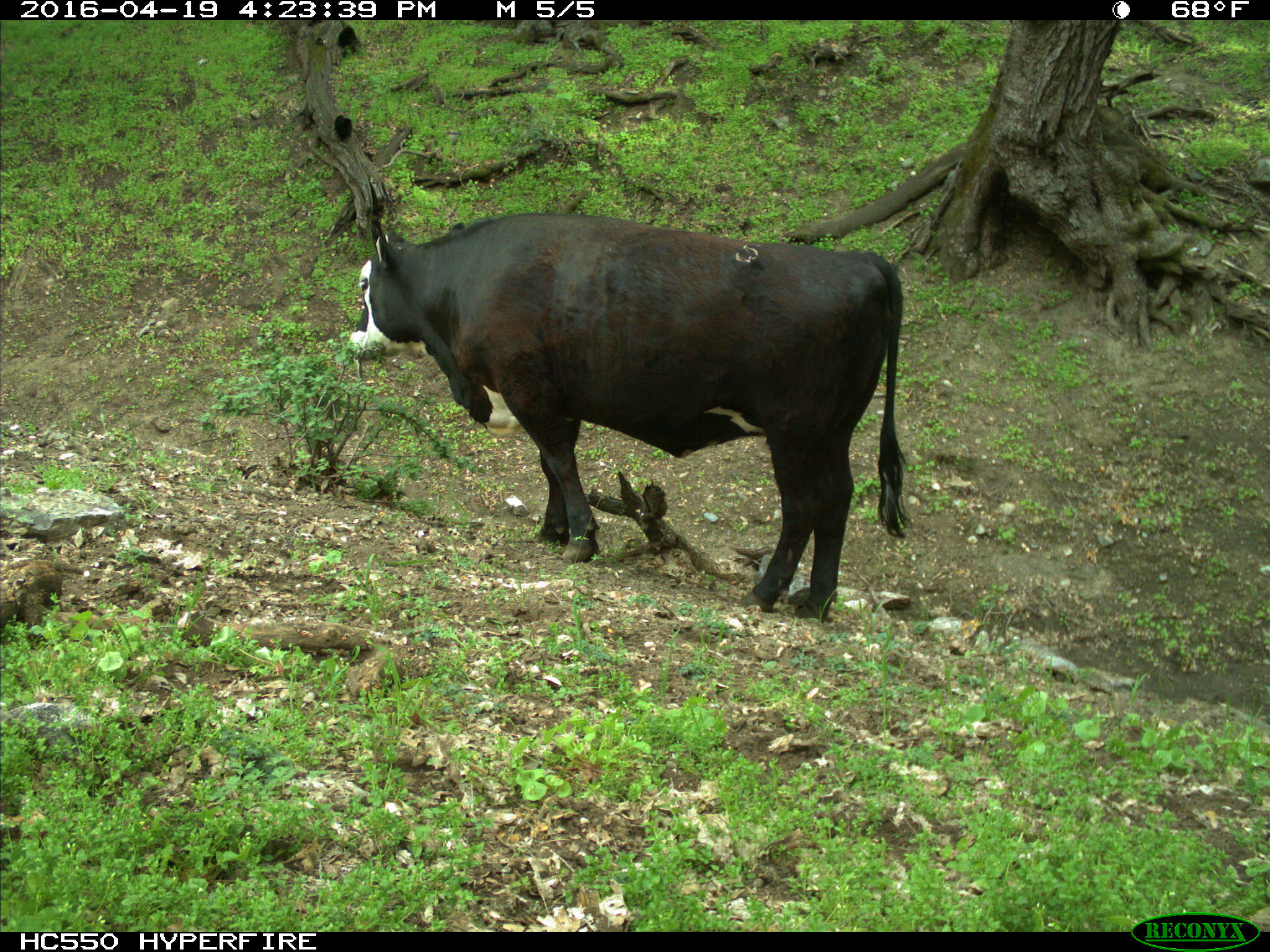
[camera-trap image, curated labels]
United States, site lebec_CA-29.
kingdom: Animalia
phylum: Chordata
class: Mammalia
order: Artiodactyla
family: Bovidae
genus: Bos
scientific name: Bos taurus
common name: domestic cow